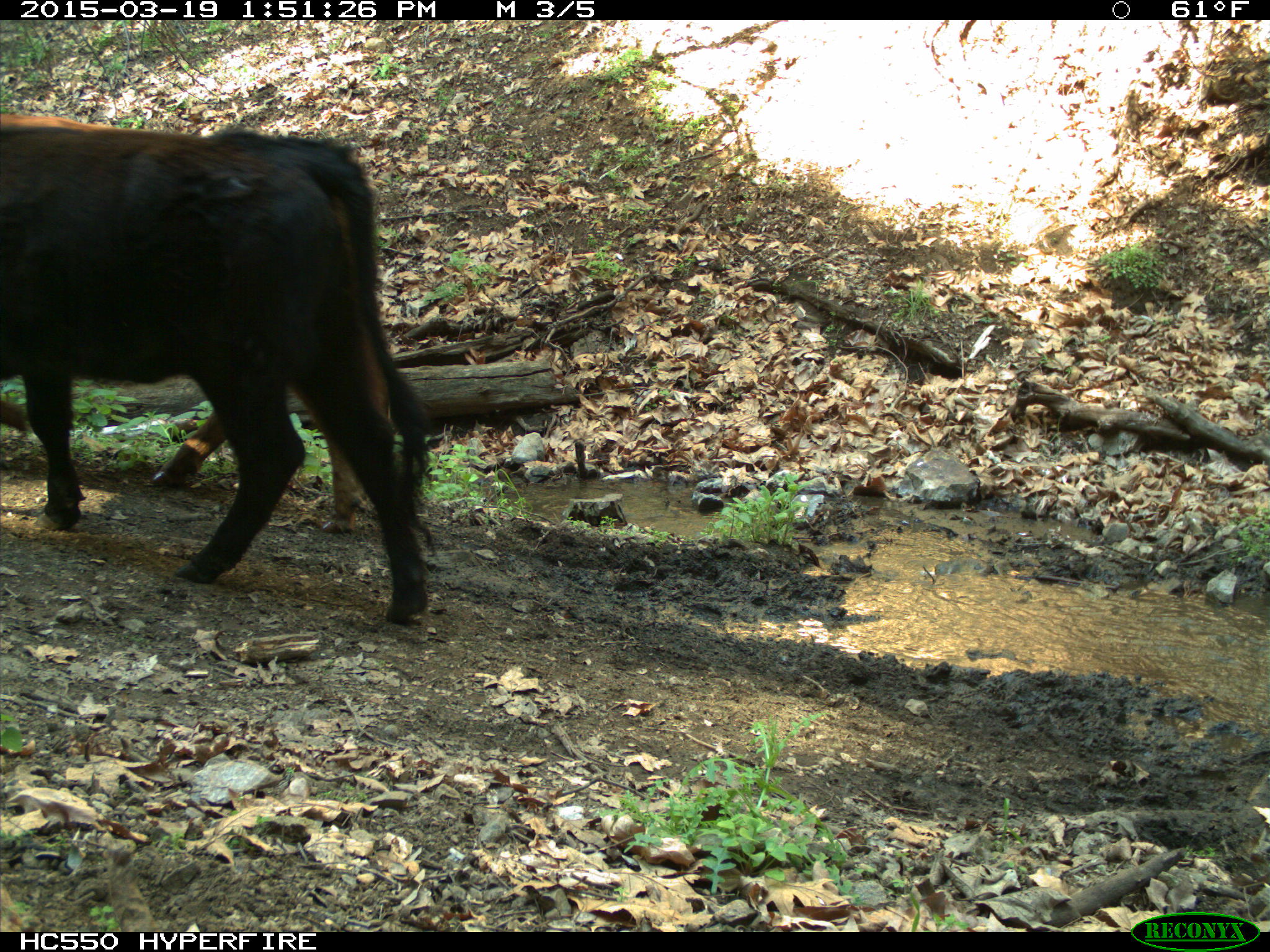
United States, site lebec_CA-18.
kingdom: Animalia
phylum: Chordata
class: Mammalia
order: Artiodactyla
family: Bovidae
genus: Bos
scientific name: Bos taurus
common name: domestic cow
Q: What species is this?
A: Bos taurus (domestic cow).